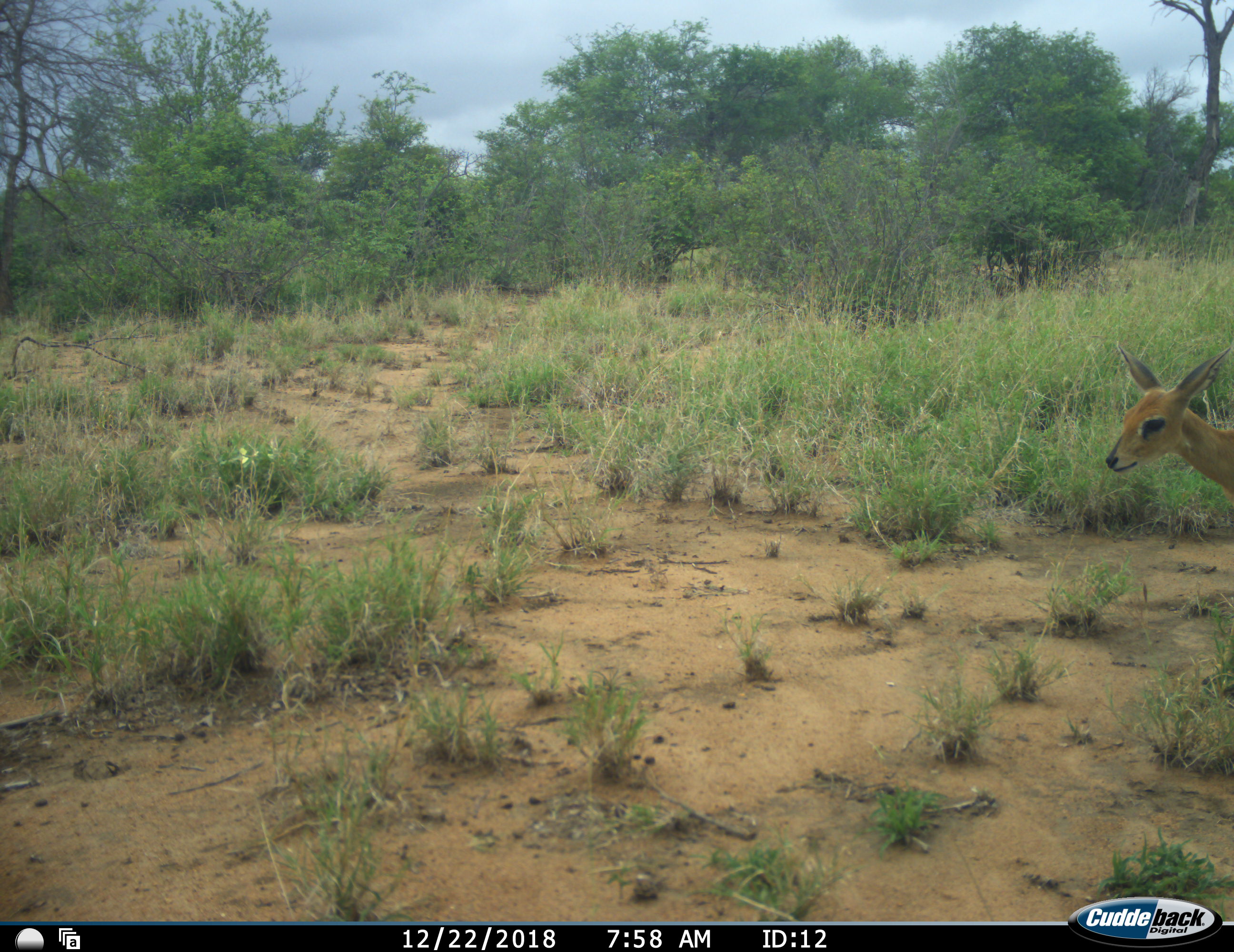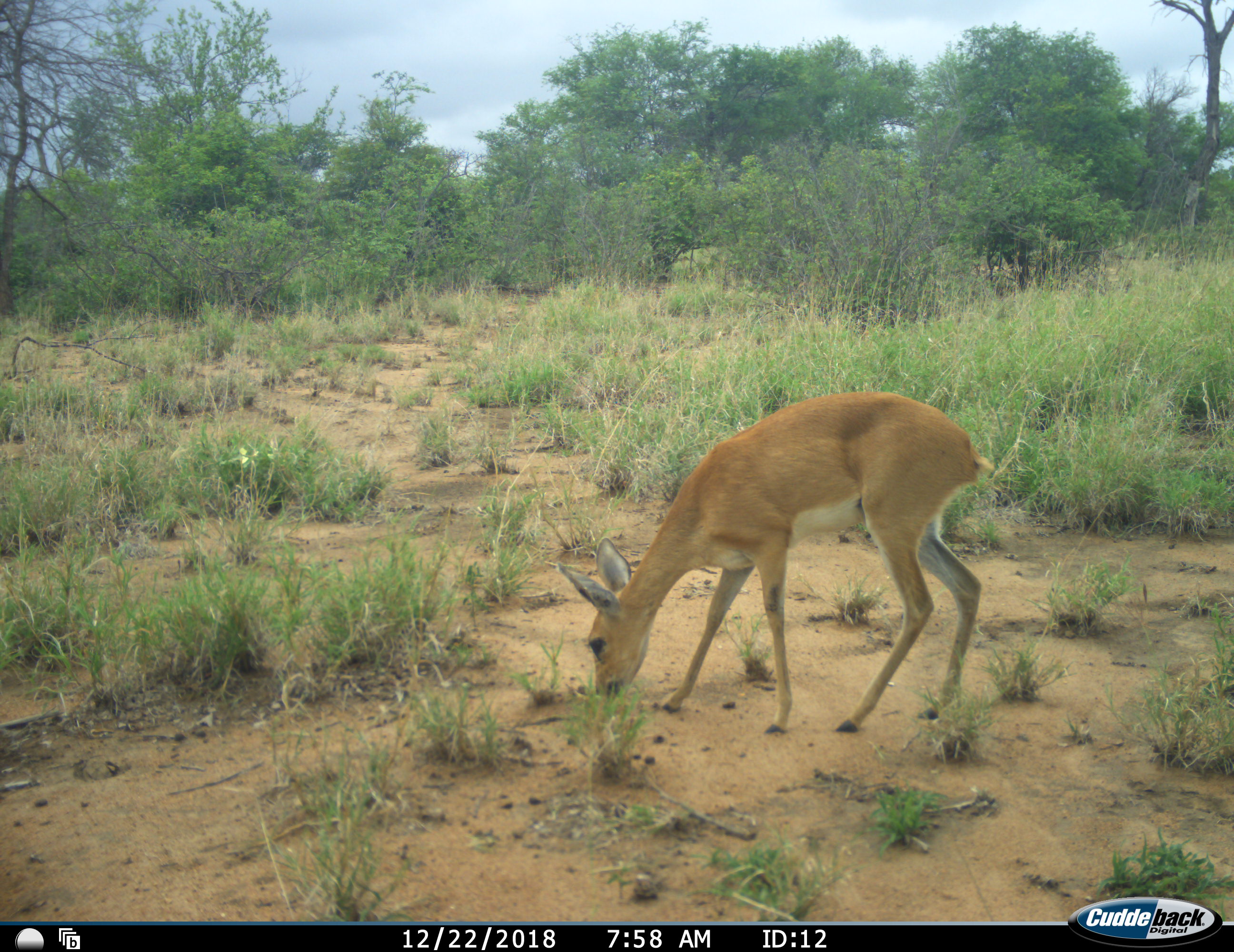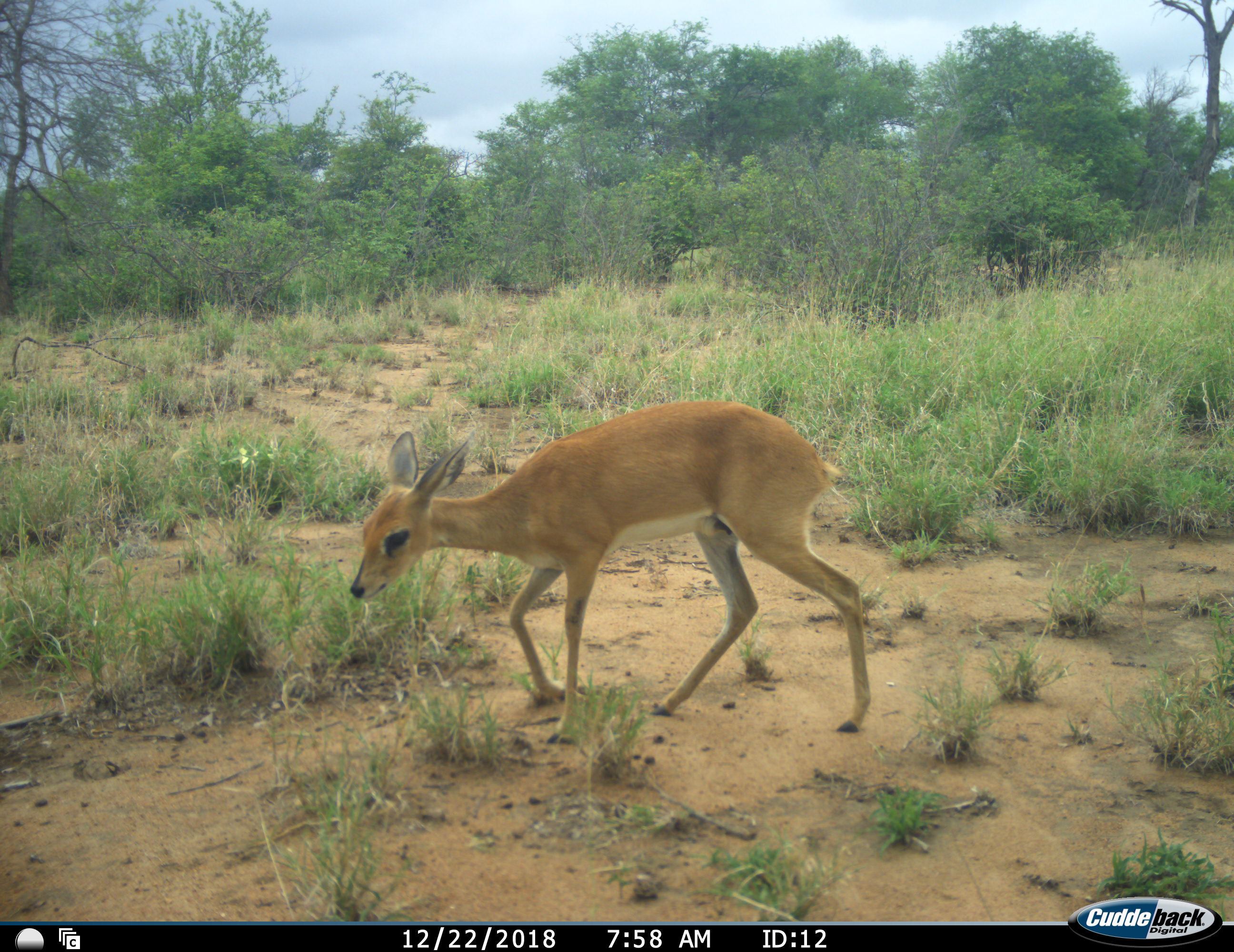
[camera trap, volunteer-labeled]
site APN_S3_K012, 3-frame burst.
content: unidentified animal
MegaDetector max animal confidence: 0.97